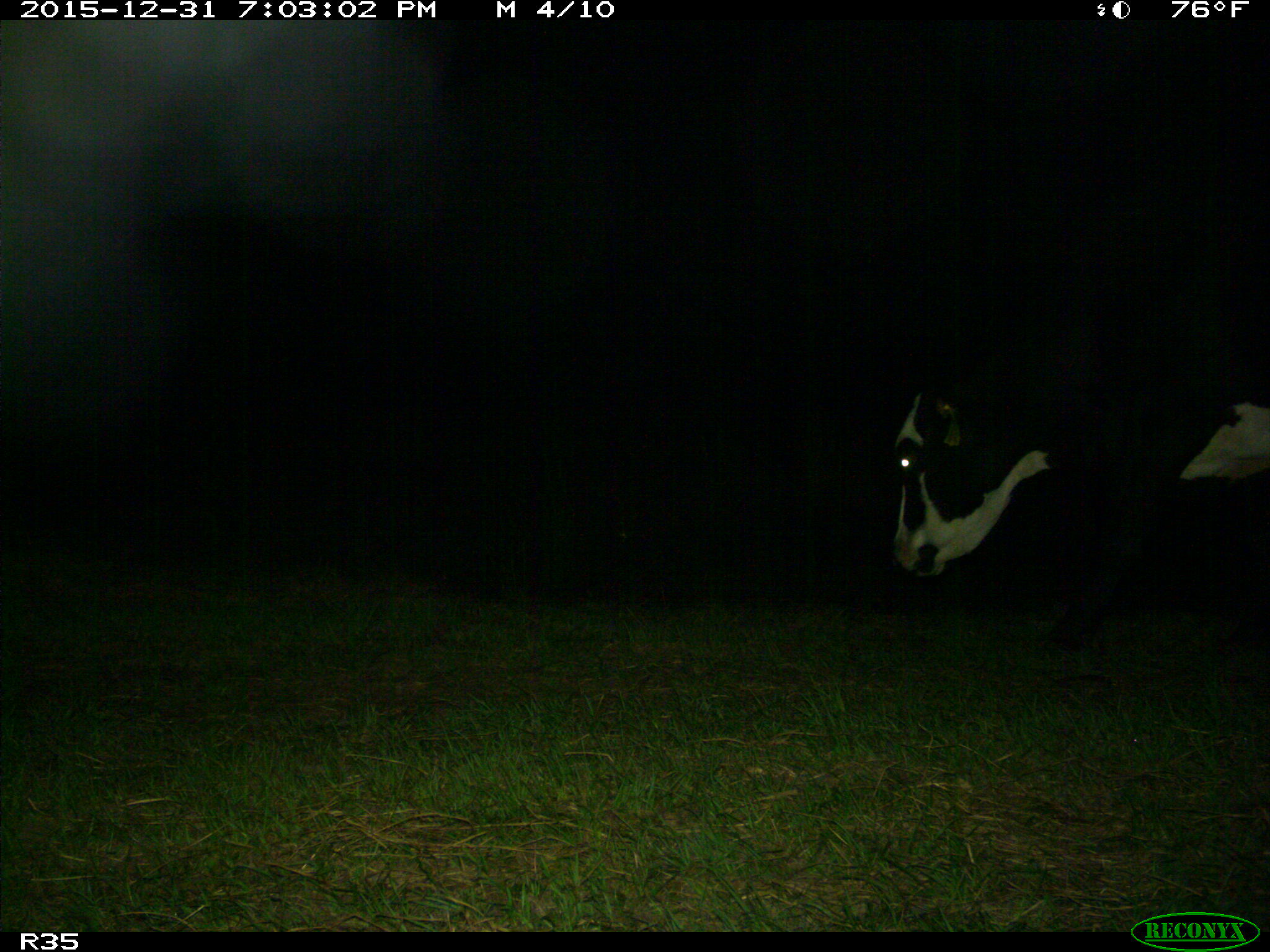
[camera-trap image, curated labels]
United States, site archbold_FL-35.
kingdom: Animalia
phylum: Chordata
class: Mammalia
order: Artiodactyla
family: Bovidae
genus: Bos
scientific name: Bos taurus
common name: domestic cow